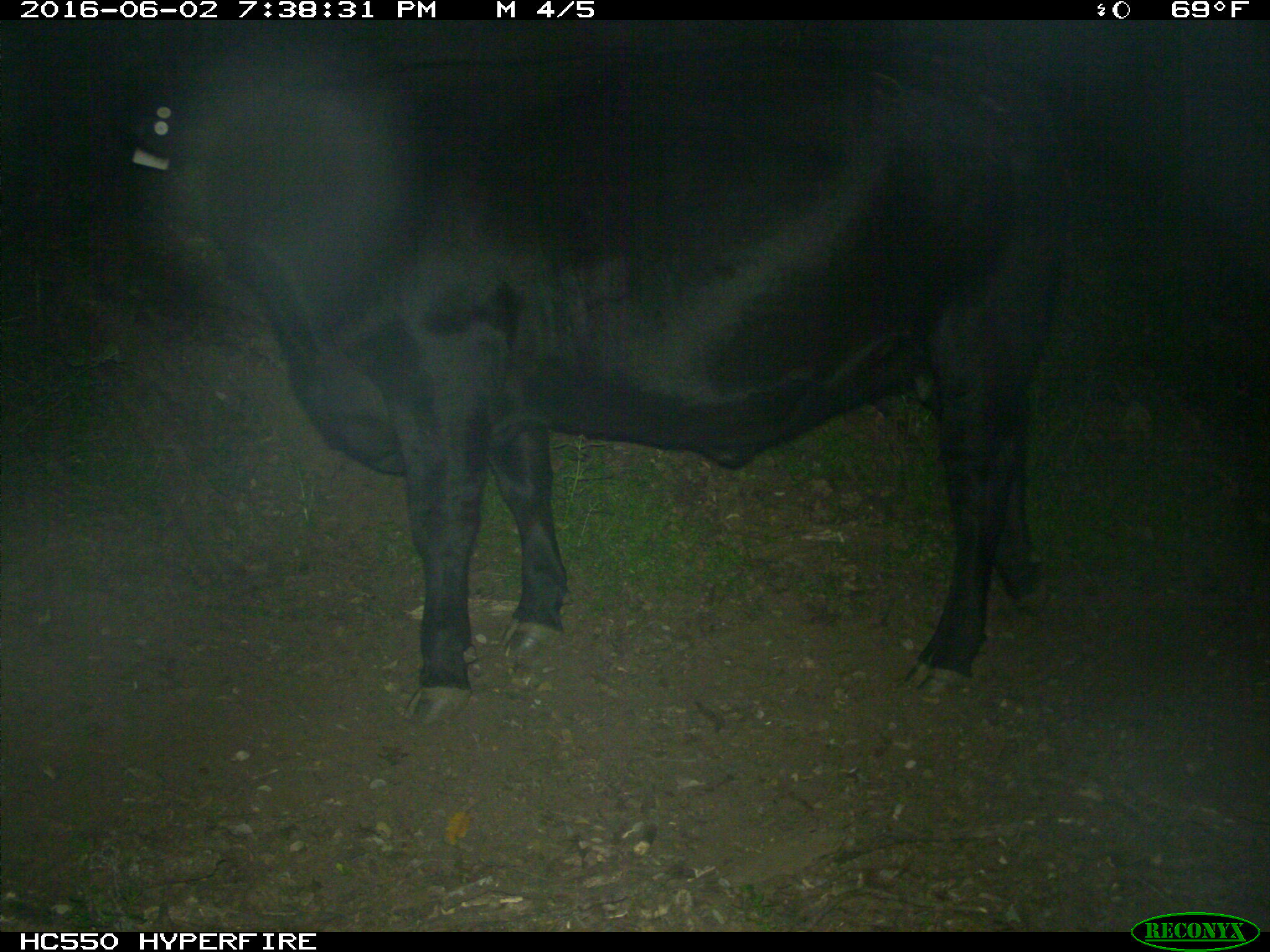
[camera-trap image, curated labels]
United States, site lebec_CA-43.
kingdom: Animalia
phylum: Chordata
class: Mammalia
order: Artiodactyla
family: Bovidae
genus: Bos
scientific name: Bos taurus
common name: domestic cow